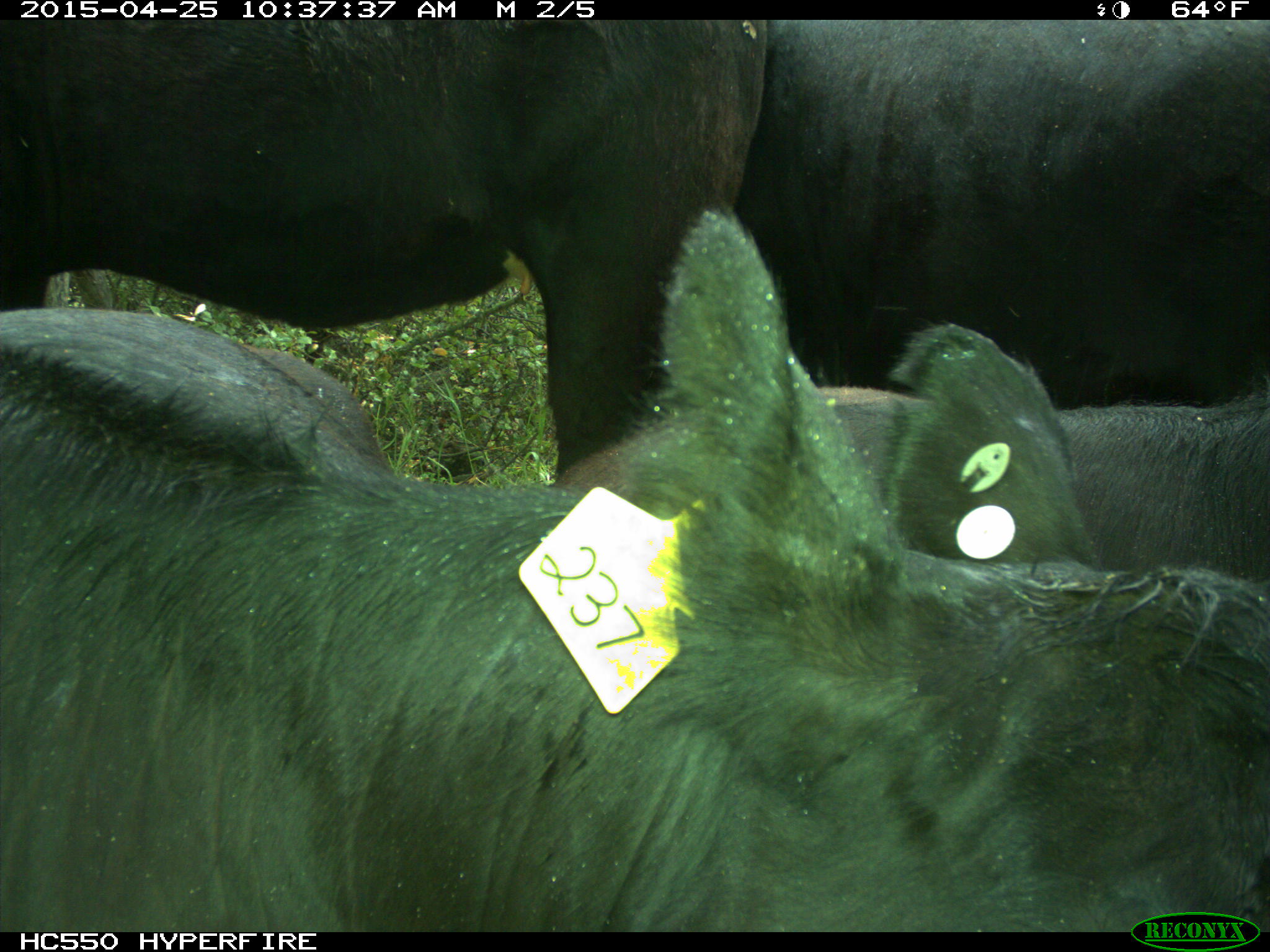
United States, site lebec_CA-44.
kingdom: Animalia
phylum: Chordata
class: Mammalia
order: Artiodactyla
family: Suidae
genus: Sus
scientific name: Sus scrofa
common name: wild boar